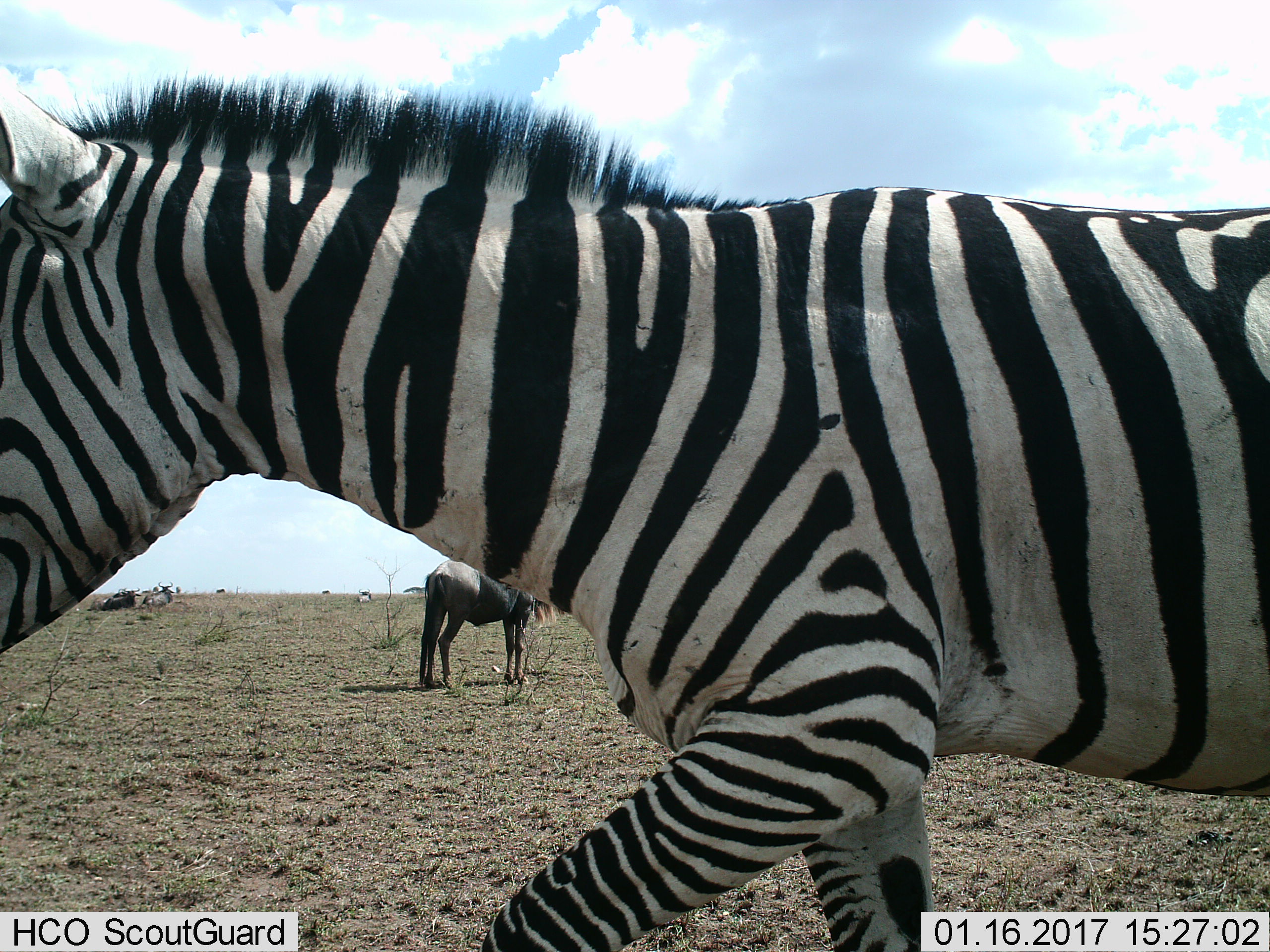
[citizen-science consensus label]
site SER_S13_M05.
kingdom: Animalia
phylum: Chordata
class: Mammalia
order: Perissodactyla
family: Equidae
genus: Equus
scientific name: Equus quagga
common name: plains zebra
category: zebraplains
Zebraplains (plains zebra) (Equus quagga), count 1. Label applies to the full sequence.